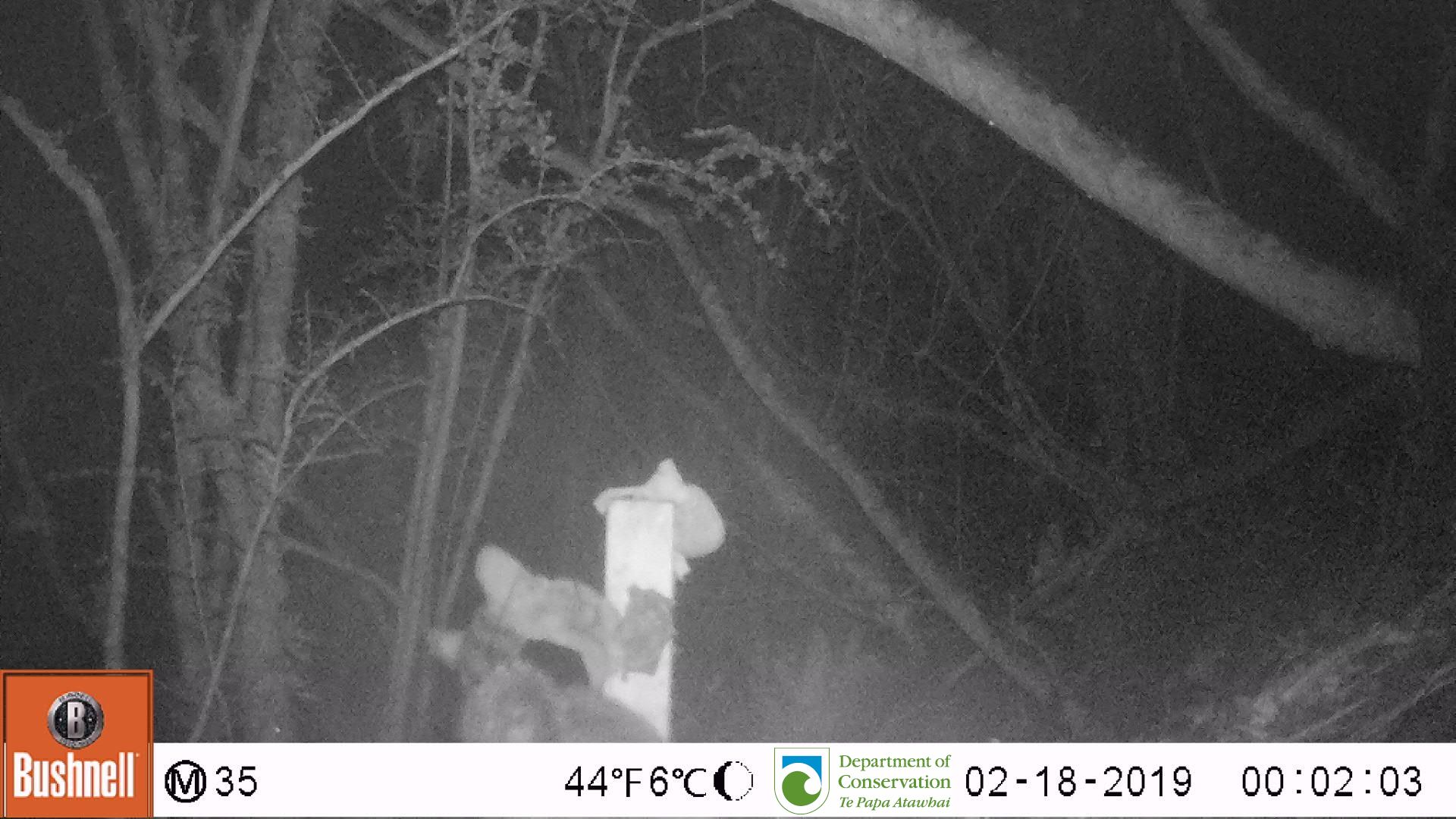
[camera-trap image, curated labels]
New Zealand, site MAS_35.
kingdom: Animalia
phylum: Chordata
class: Mammalia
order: Carnivora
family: Felidae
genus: Felis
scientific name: Felis catus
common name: domestic cat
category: cat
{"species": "cat (domestic cat) (Felis catus)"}